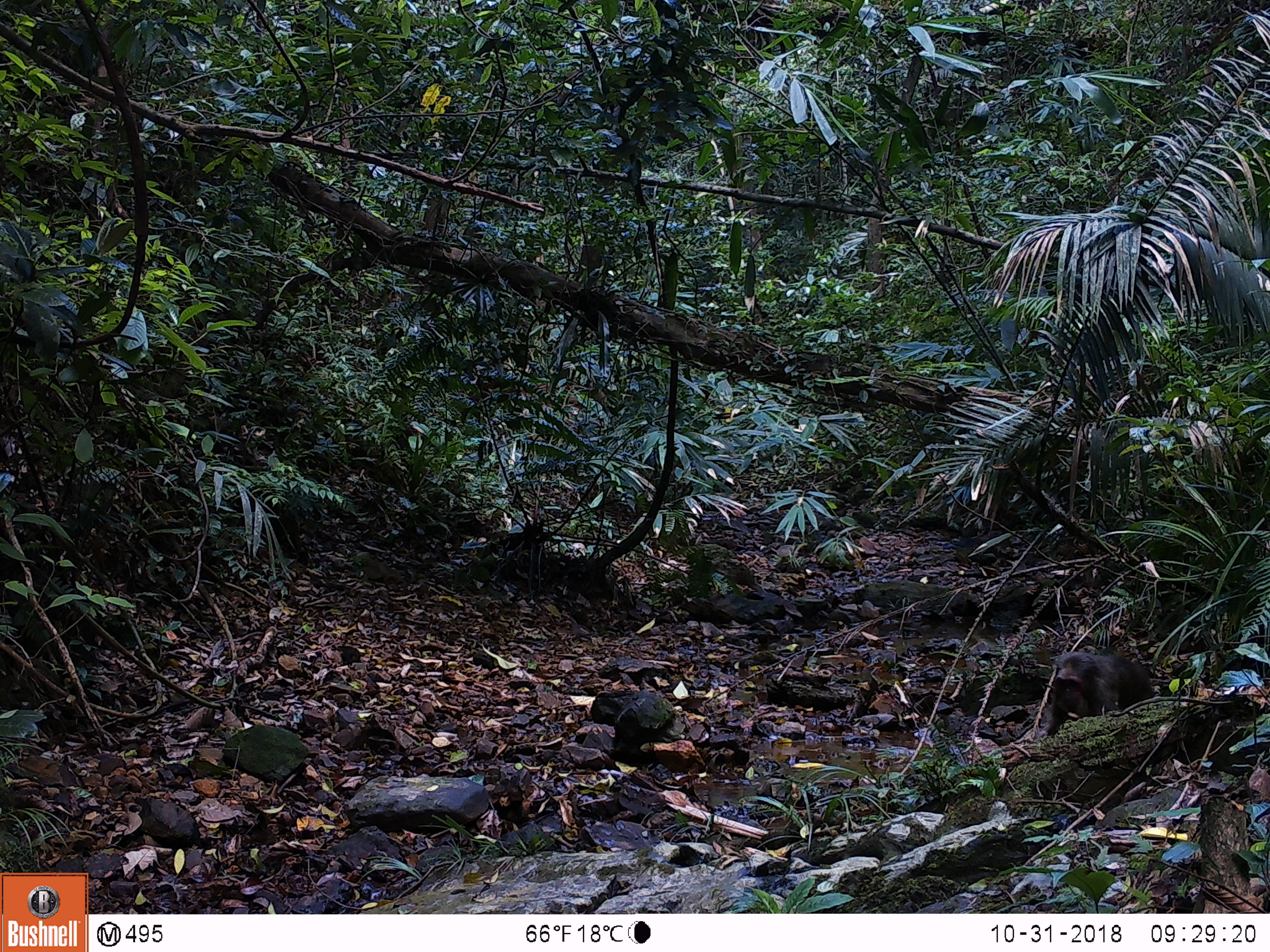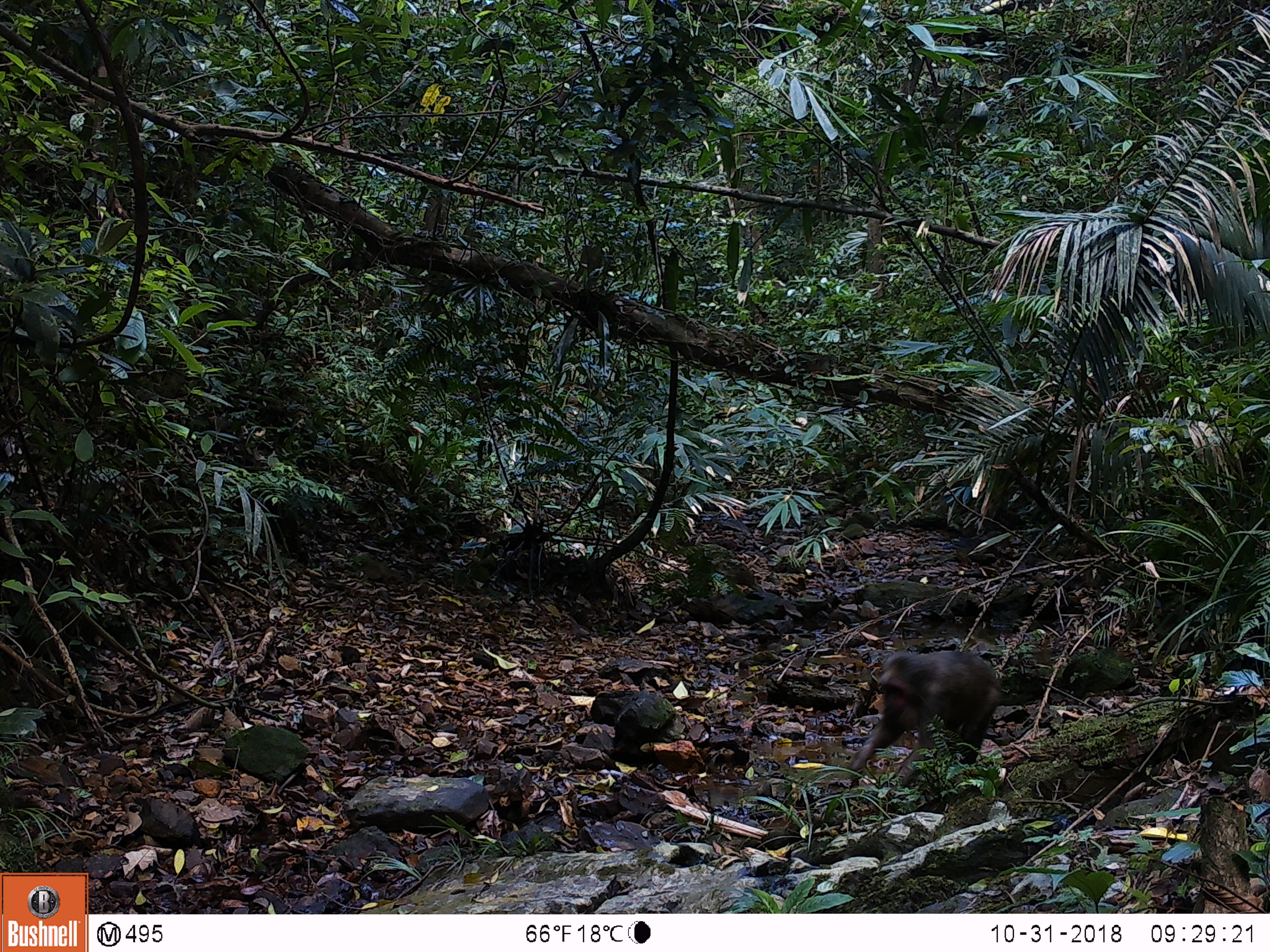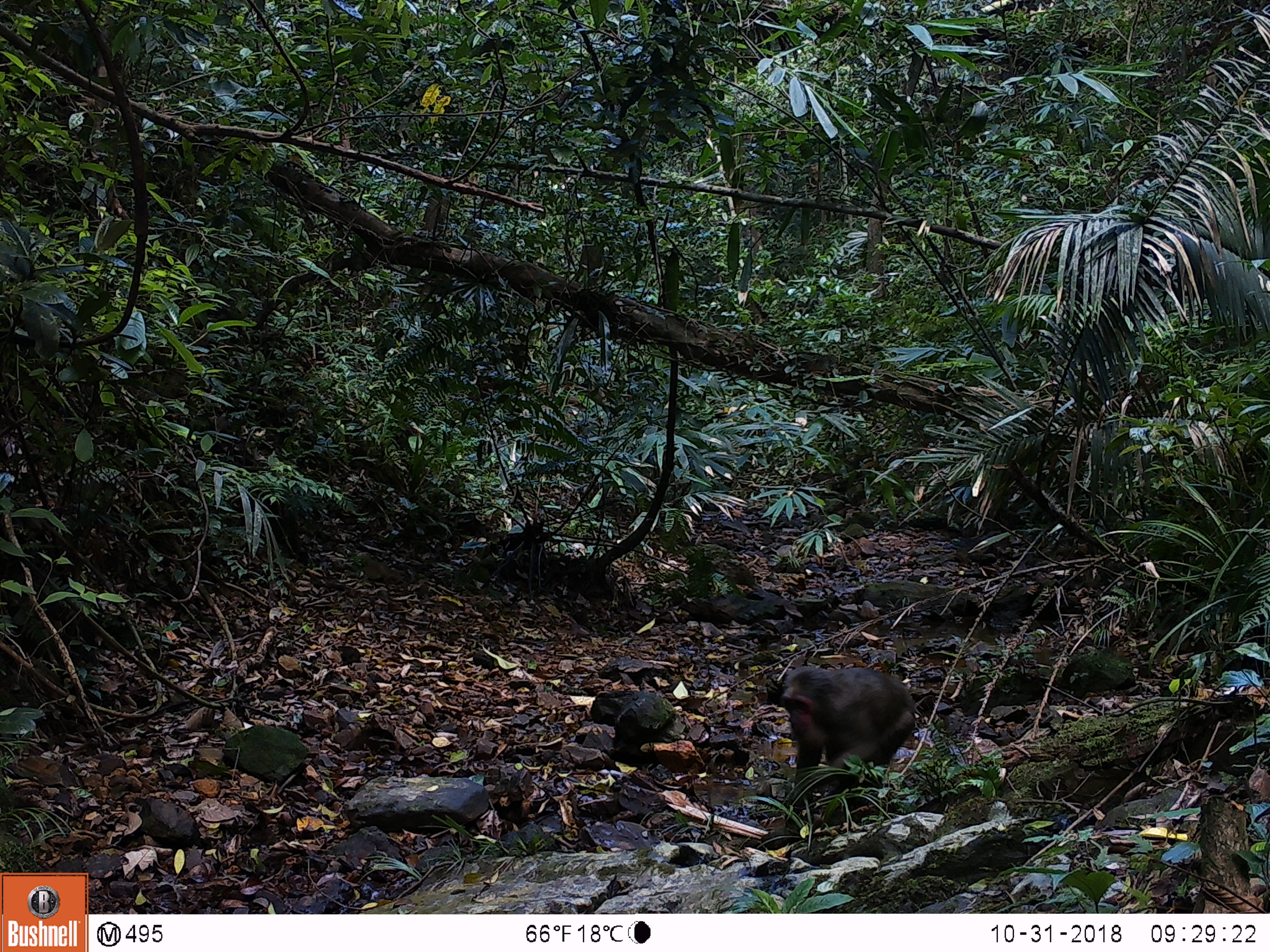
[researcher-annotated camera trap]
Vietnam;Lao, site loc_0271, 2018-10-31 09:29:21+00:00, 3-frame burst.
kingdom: Animalia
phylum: Chordata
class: Mammalia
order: Primates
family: Cercopithecidae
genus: Macaca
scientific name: Macaca arctoides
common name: stump-tailed macaque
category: stump tailed macaque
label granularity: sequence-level